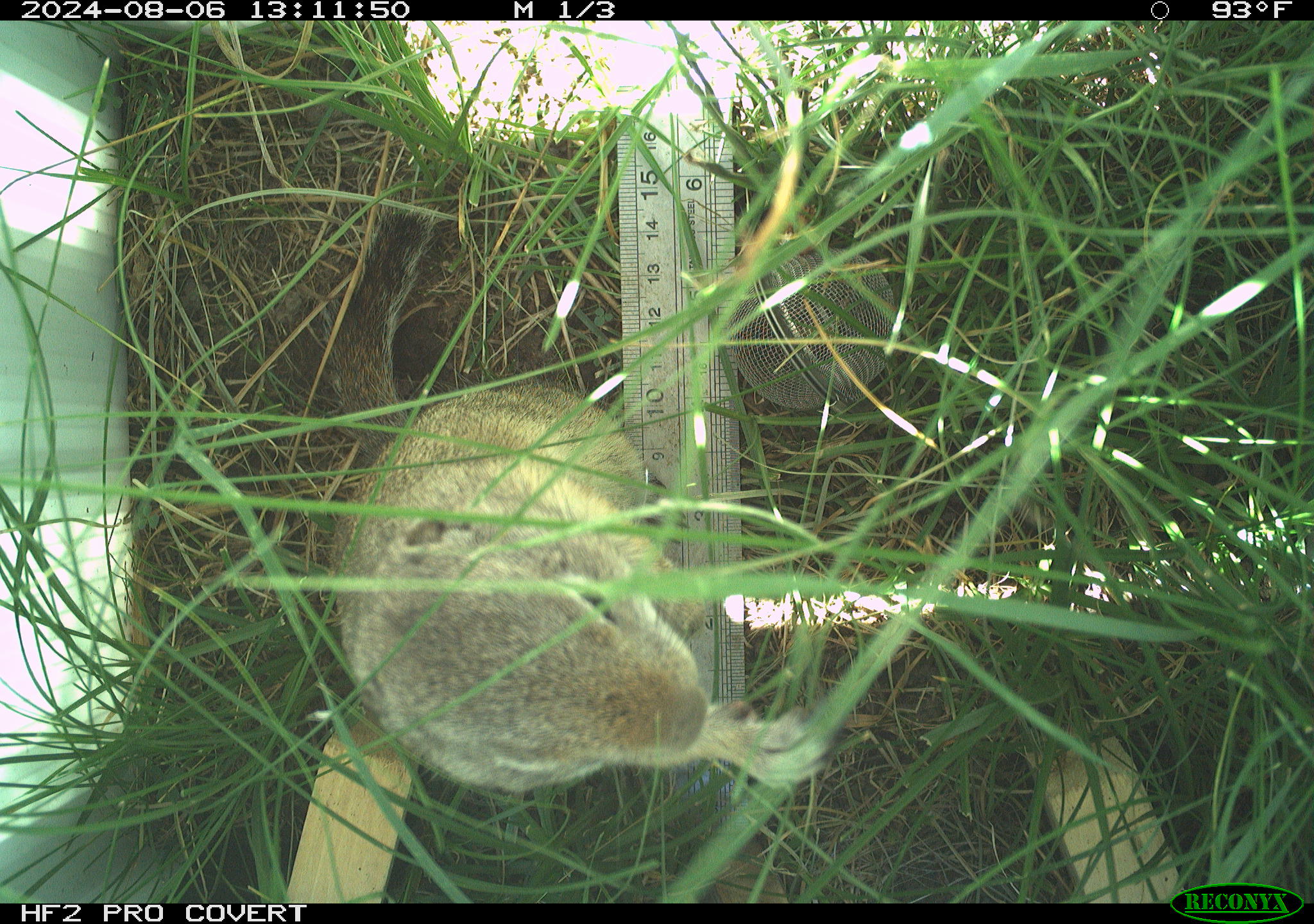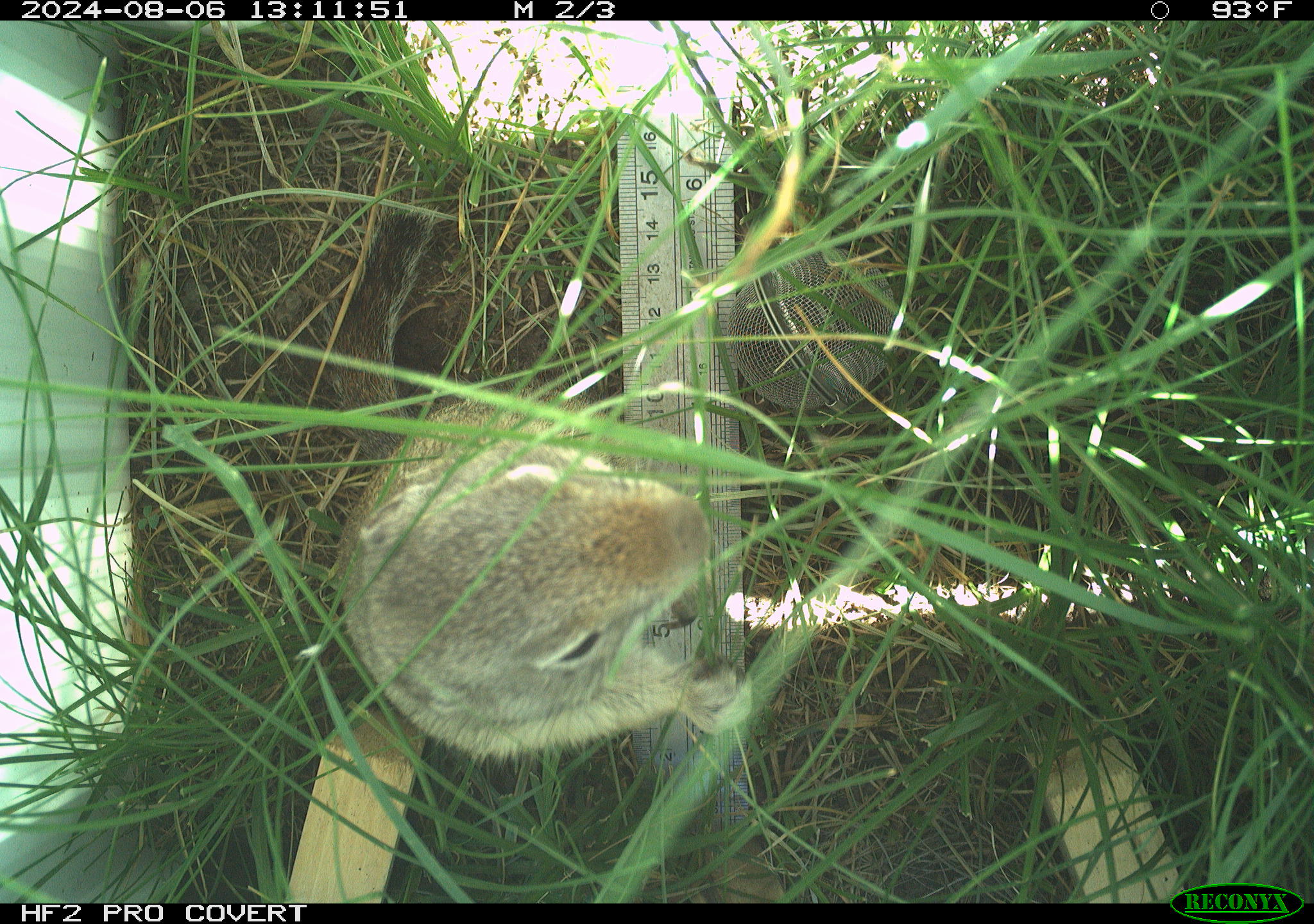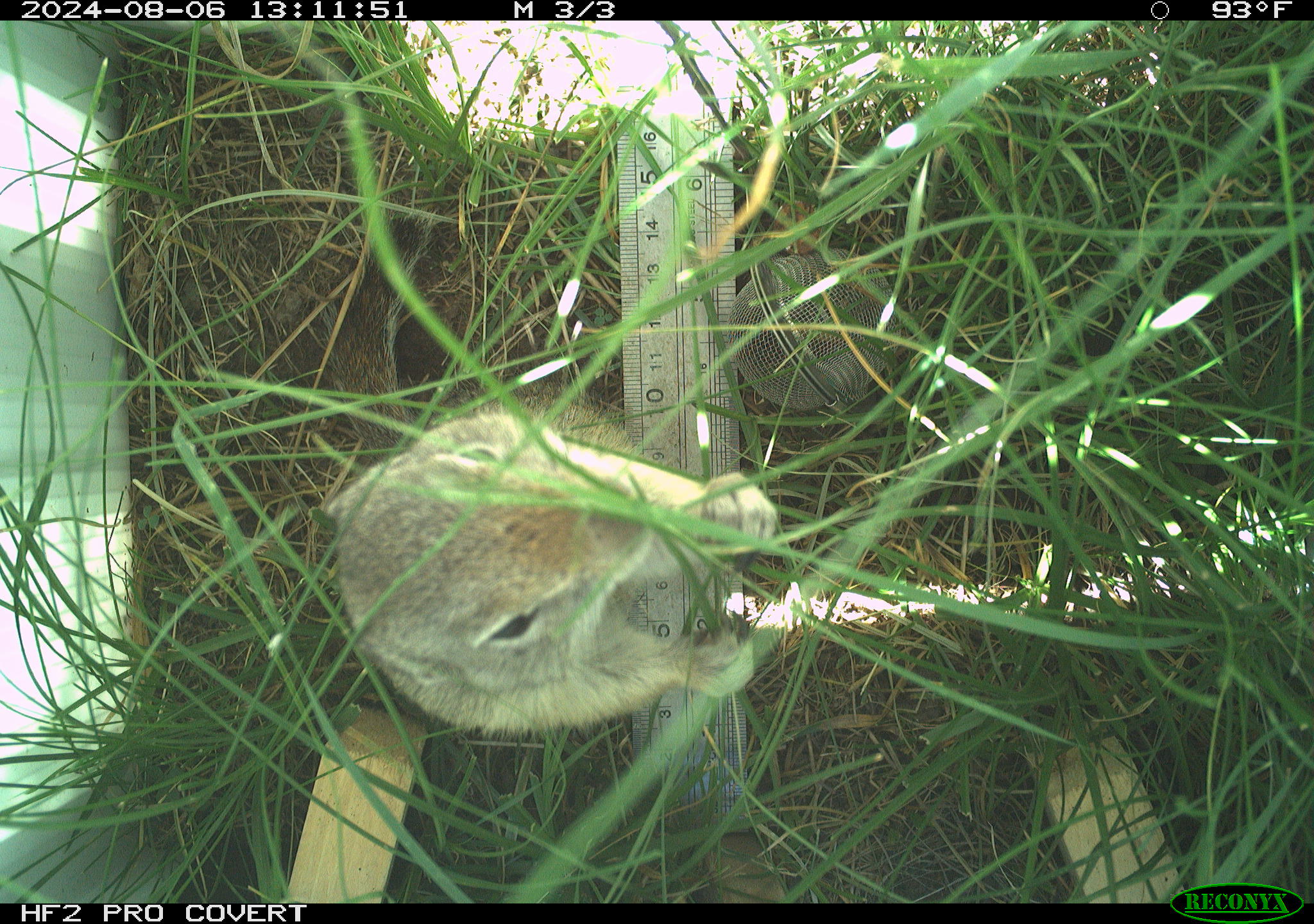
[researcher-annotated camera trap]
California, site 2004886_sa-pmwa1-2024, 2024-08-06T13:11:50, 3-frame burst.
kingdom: Animalia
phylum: Chordata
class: Mammalia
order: Rodentia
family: Sciuridae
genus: Urocitellus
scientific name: Urocitellus beldingi beldingi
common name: belding's ground squirrel